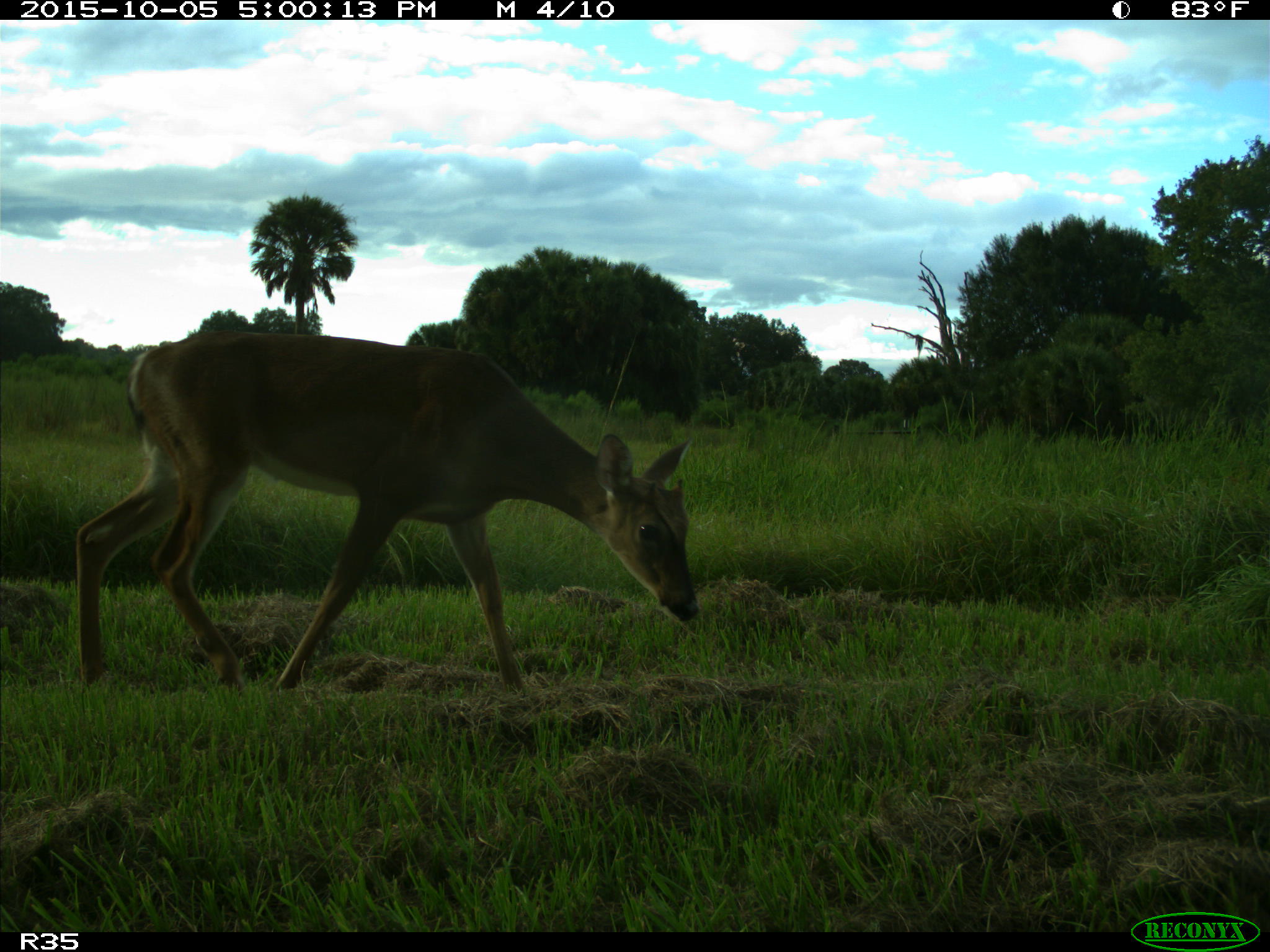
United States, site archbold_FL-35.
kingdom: Animalia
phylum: Chordata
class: Mammalia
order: Artiodactyla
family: Cervidae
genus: Odocoileus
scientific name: Odocoileus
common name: deer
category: unidentified deer